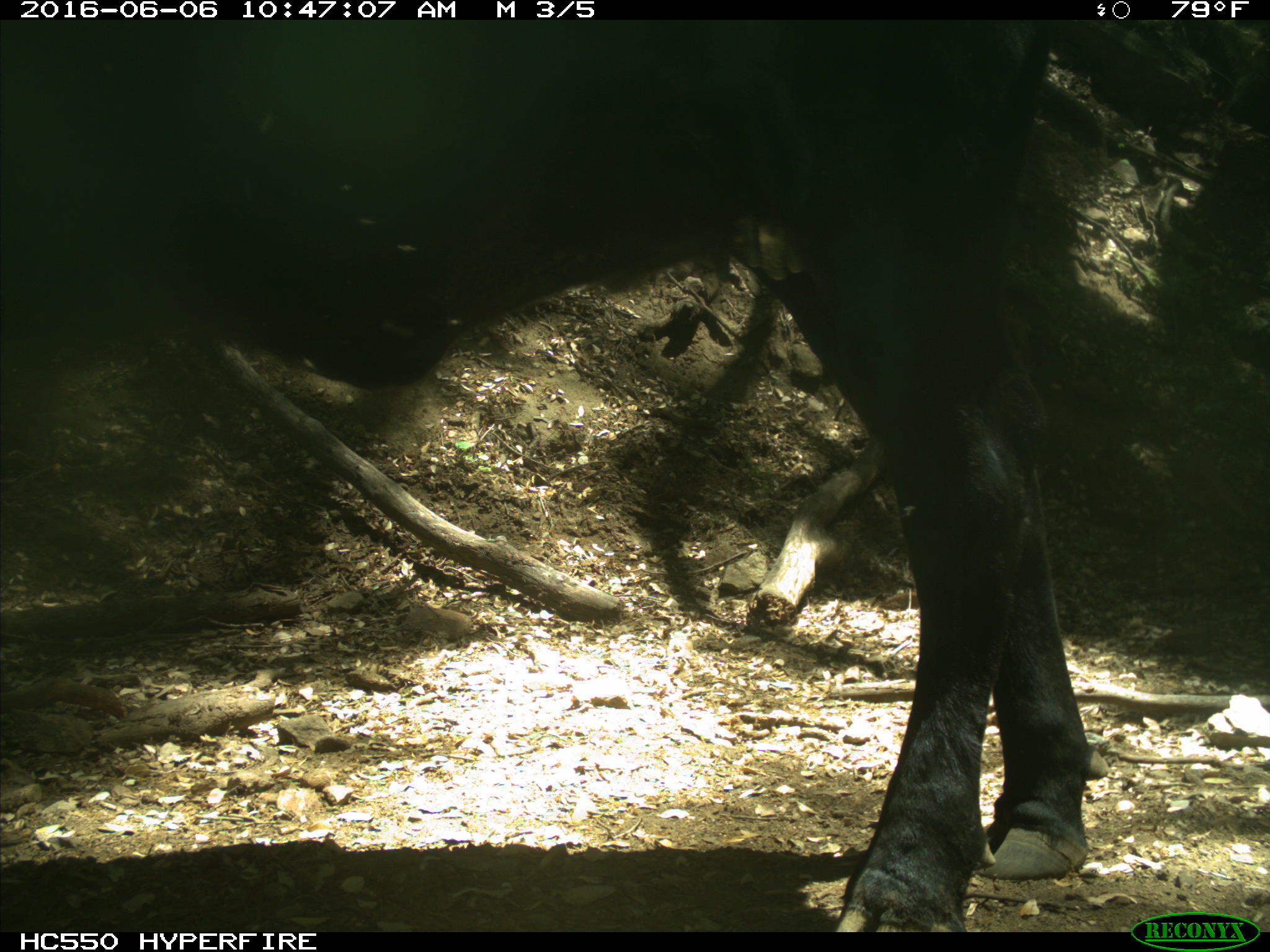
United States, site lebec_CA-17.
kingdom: Animalia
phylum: Chordata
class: Mammalia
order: Artiodactyla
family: Bovidae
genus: Bos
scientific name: Bos taurus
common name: domestic cow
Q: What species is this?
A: Bos taurus (domestic cow).